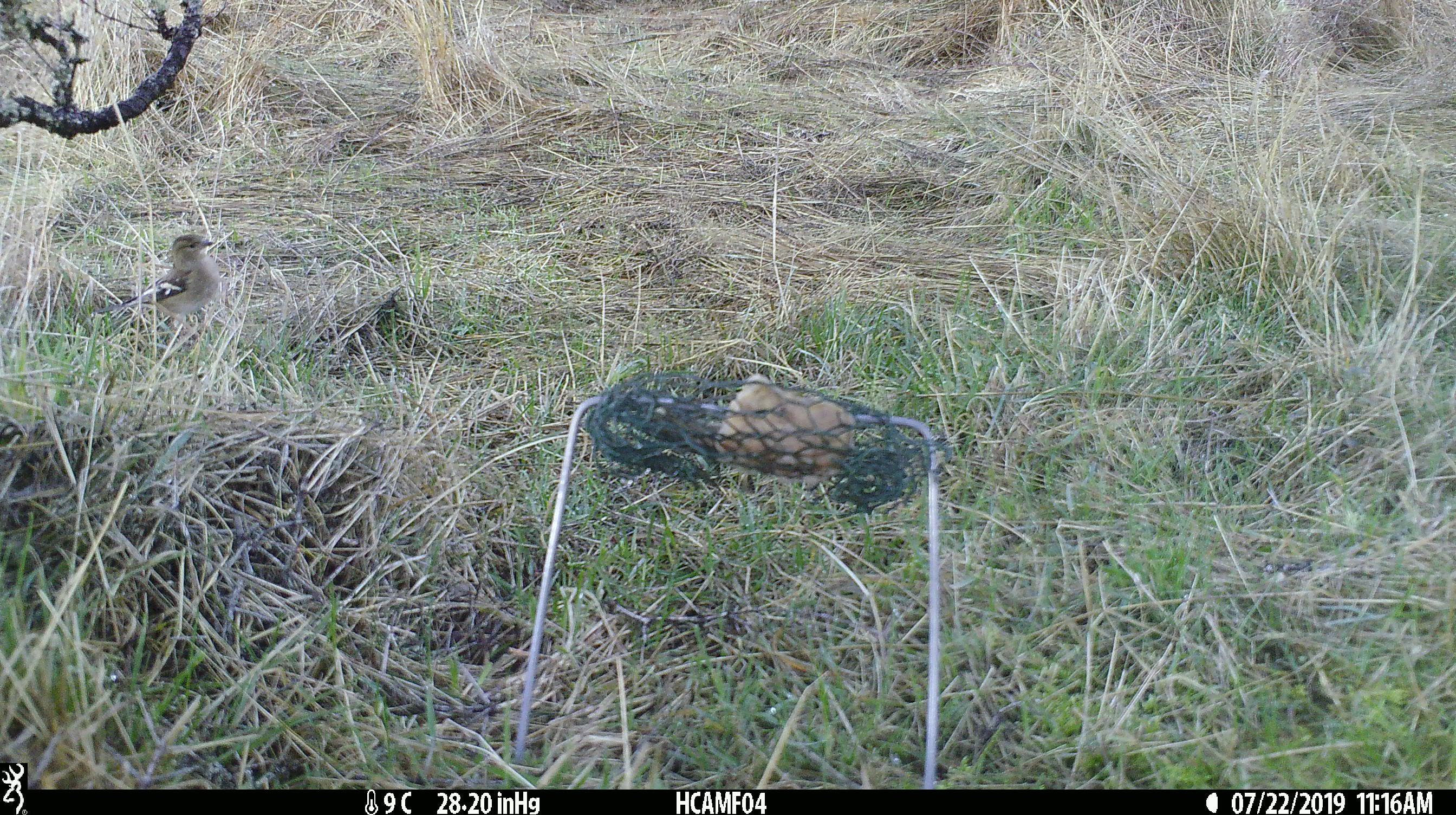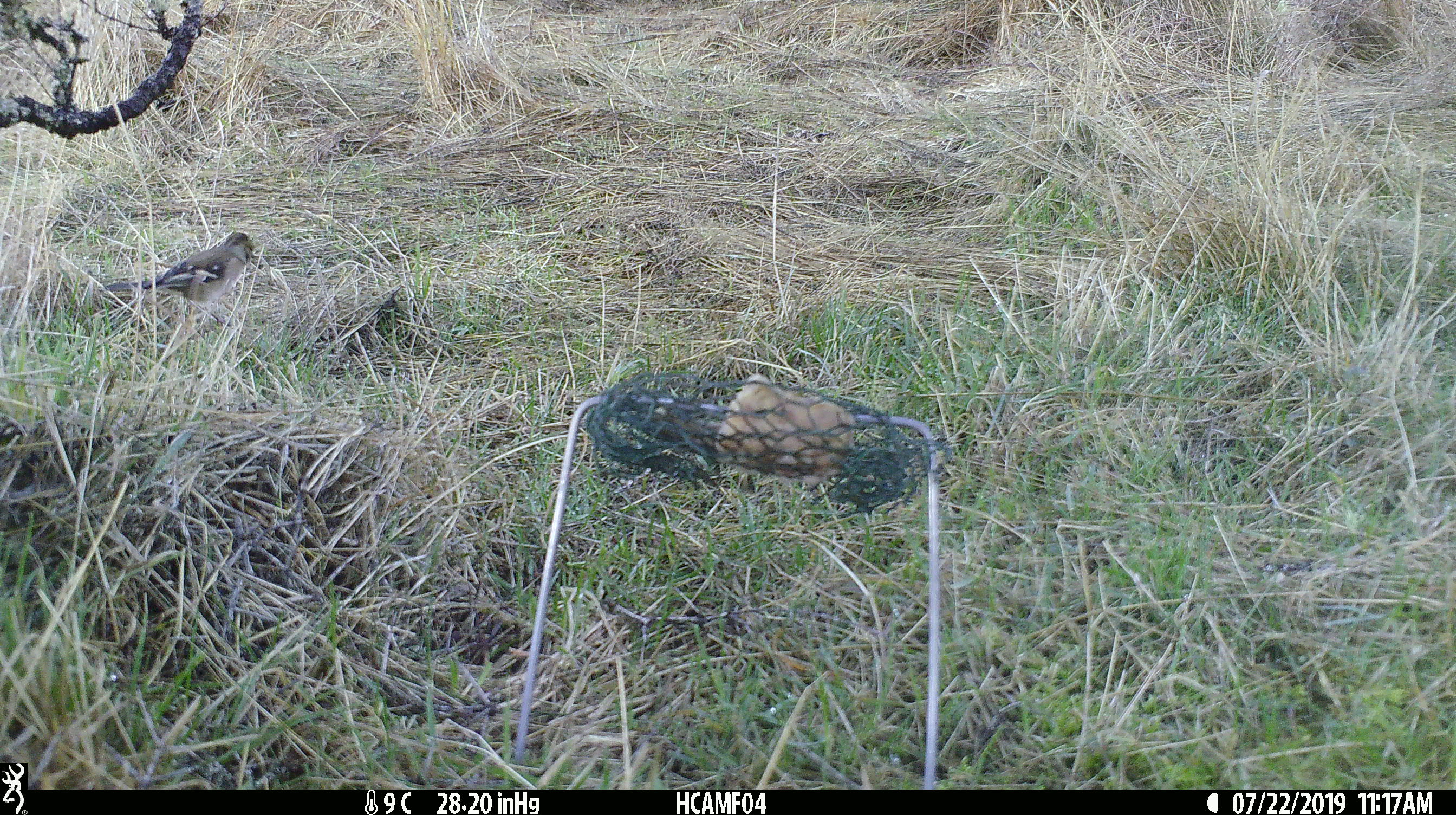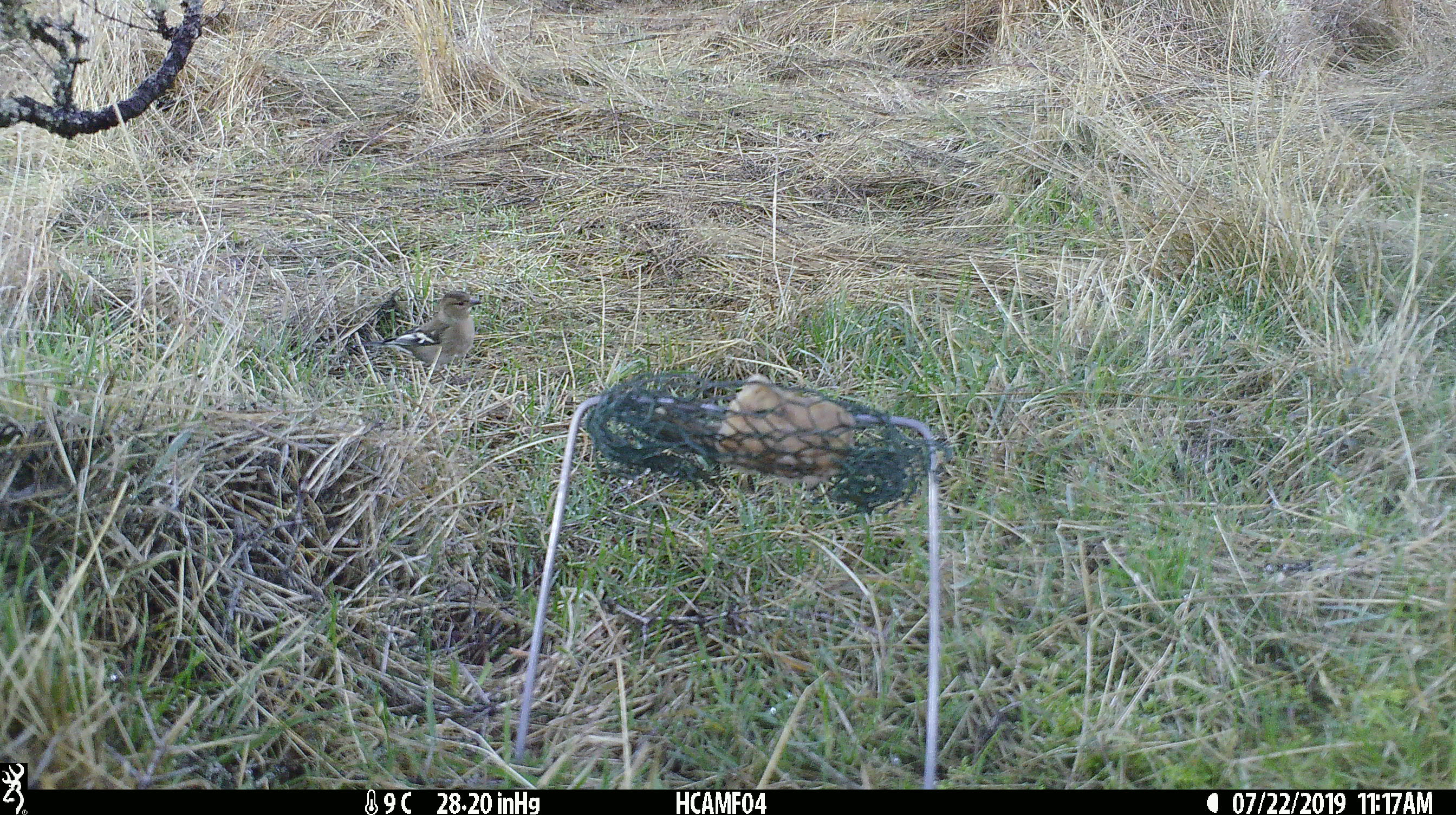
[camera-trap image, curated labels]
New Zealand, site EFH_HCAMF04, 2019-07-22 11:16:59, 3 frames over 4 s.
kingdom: Animalia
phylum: Chordata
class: Aves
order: Passeriformes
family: Fringillidae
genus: Fringilla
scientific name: Fringilla coelebs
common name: common chaffinch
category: chaffinch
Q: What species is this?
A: Chaffinch (common chaffinch) (Fringilla coelebs).